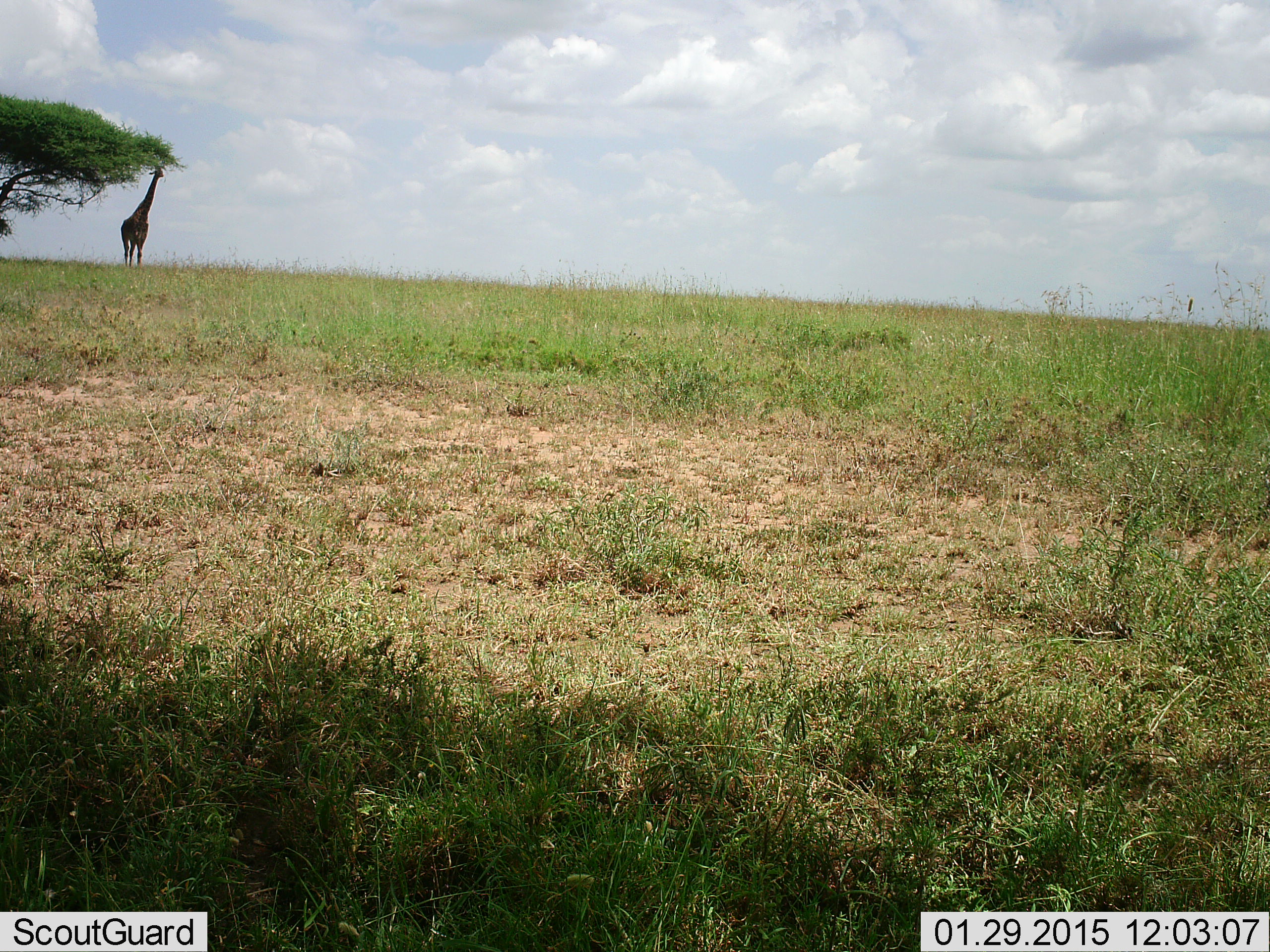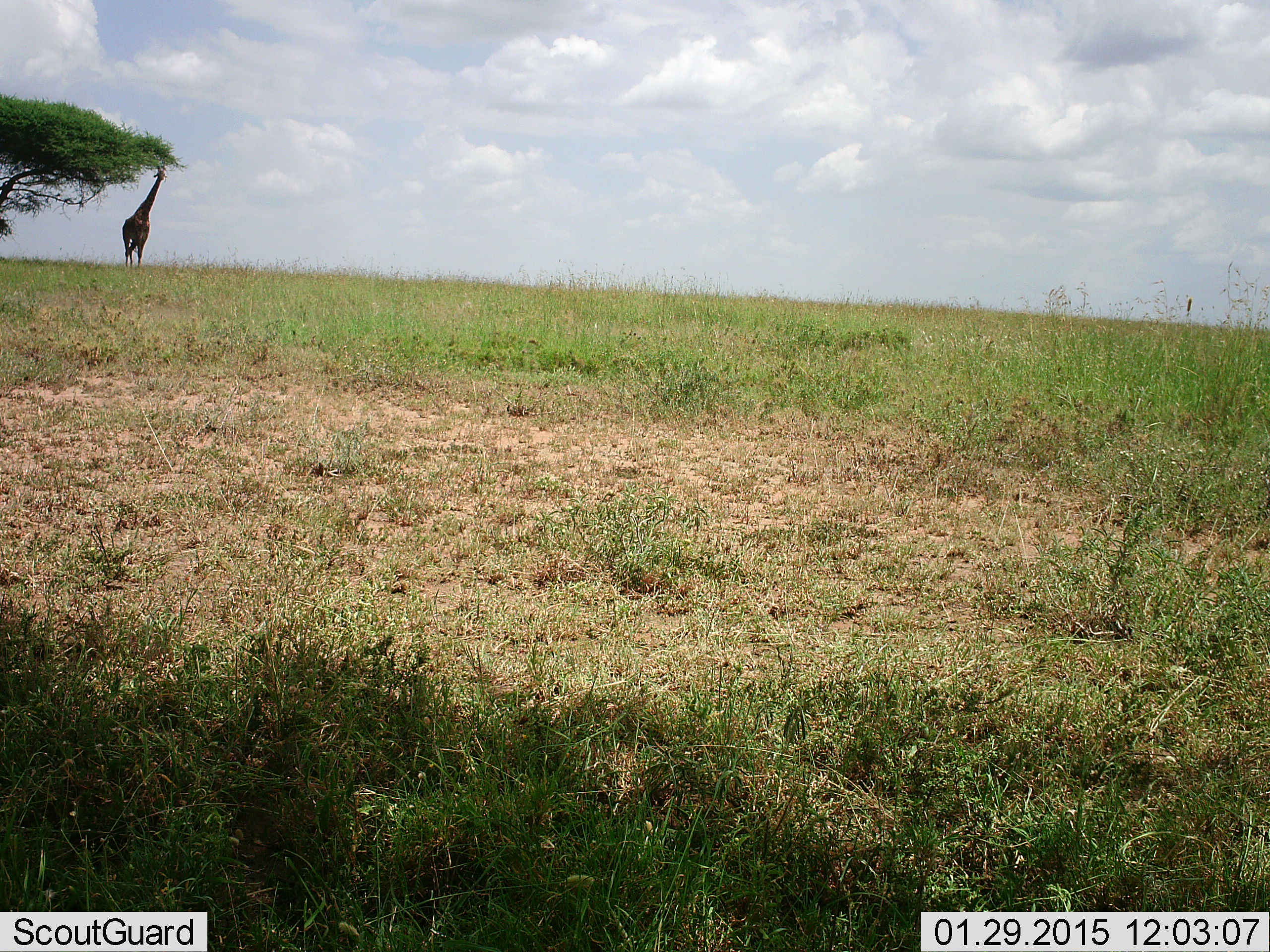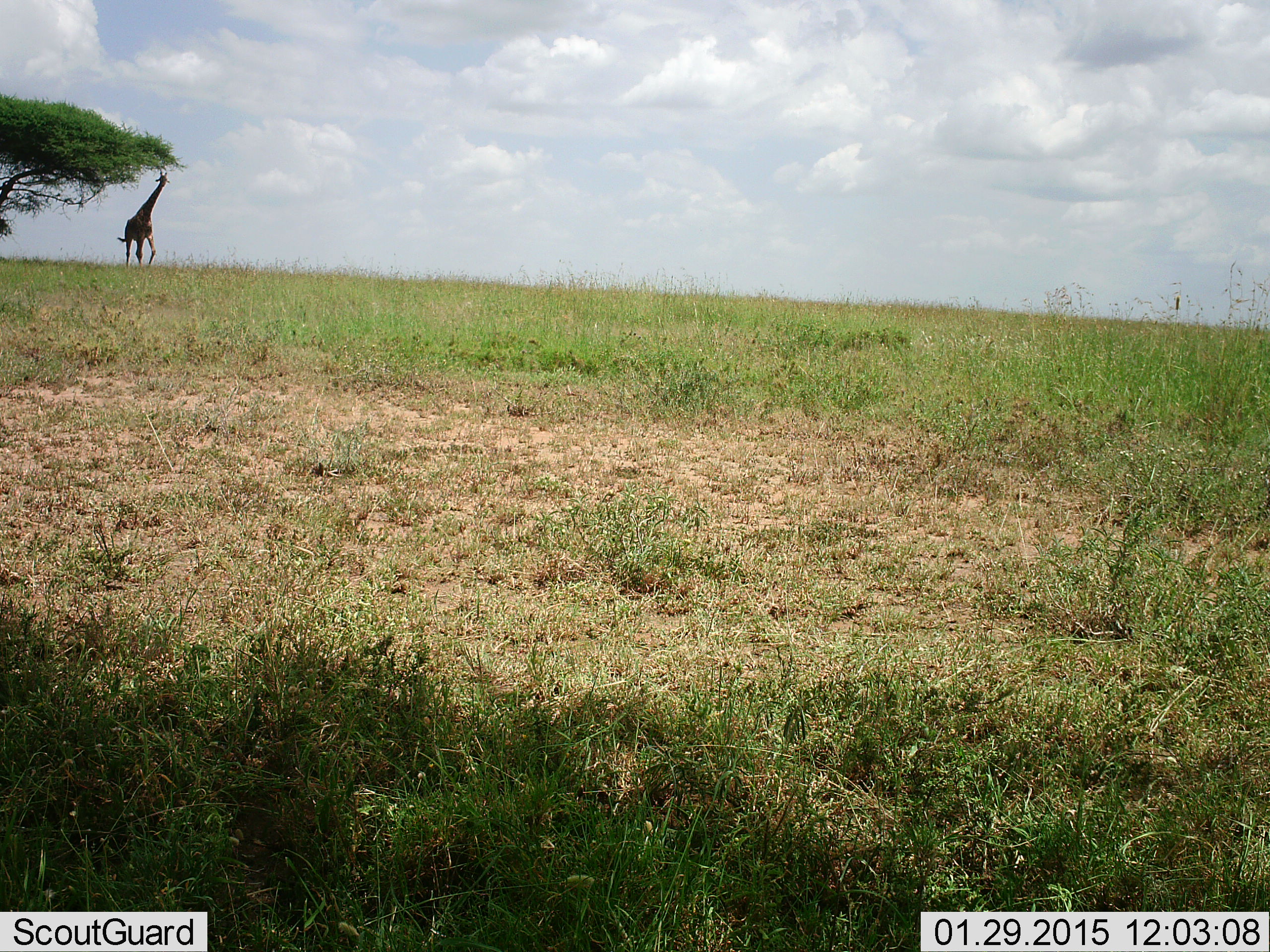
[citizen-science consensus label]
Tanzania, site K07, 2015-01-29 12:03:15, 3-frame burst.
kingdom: Animalia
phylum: Chordata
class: Mammalia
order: Artiodactyla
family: Giraffidae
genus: Giraffa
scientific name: Giraffa camelopardalis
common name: giraffe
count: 1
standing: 20%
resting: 0%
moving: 40%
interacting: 0%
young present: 0%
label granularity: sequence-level